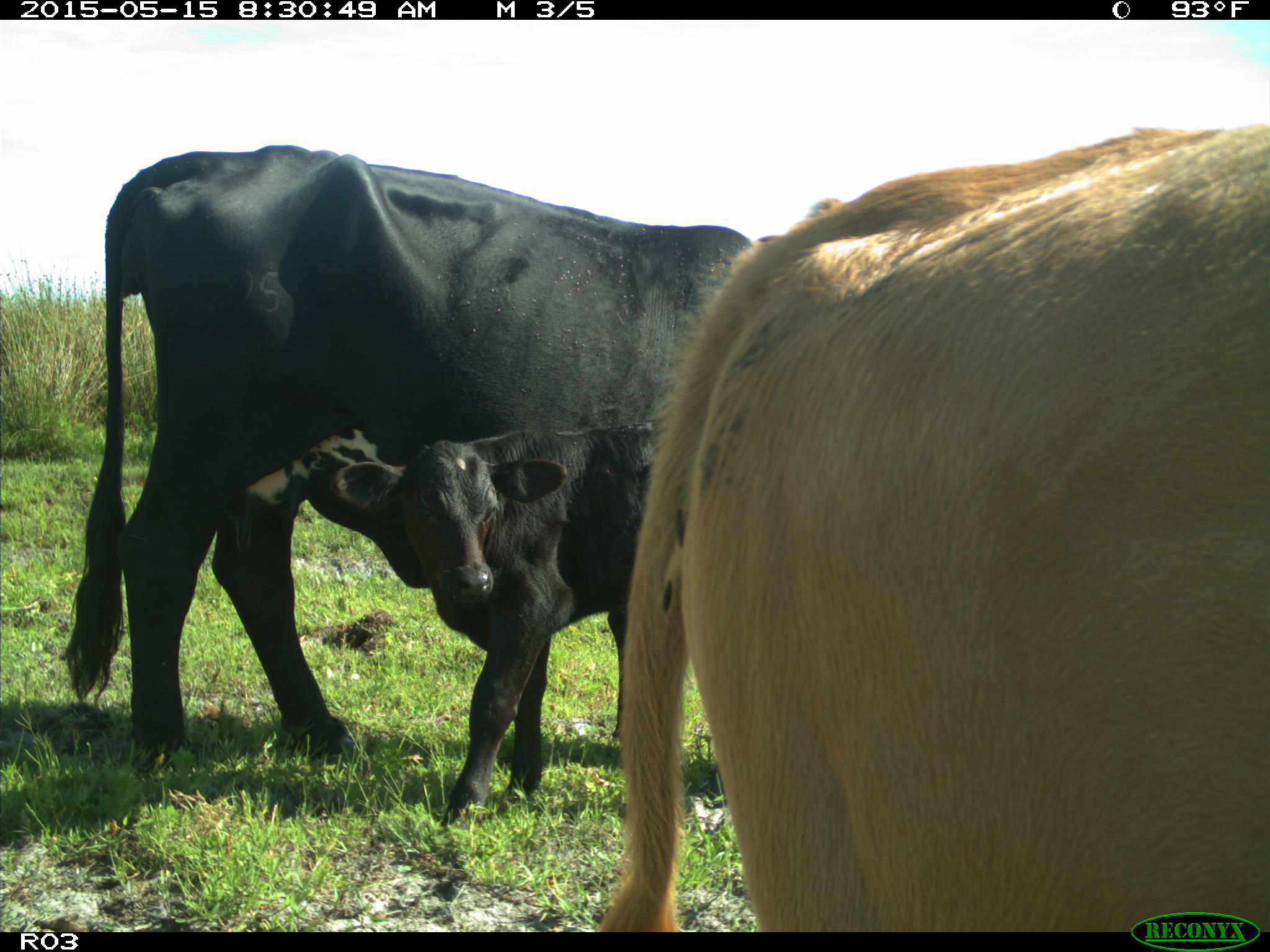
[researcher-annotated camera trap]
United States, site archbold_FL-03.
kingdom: Animalia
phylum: Chordata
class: Mammalia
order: Artiodactyla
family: Bovidae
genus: Bos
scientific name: Bos taurus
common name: domestic cow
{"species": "Bos taurus (domestic cow)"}